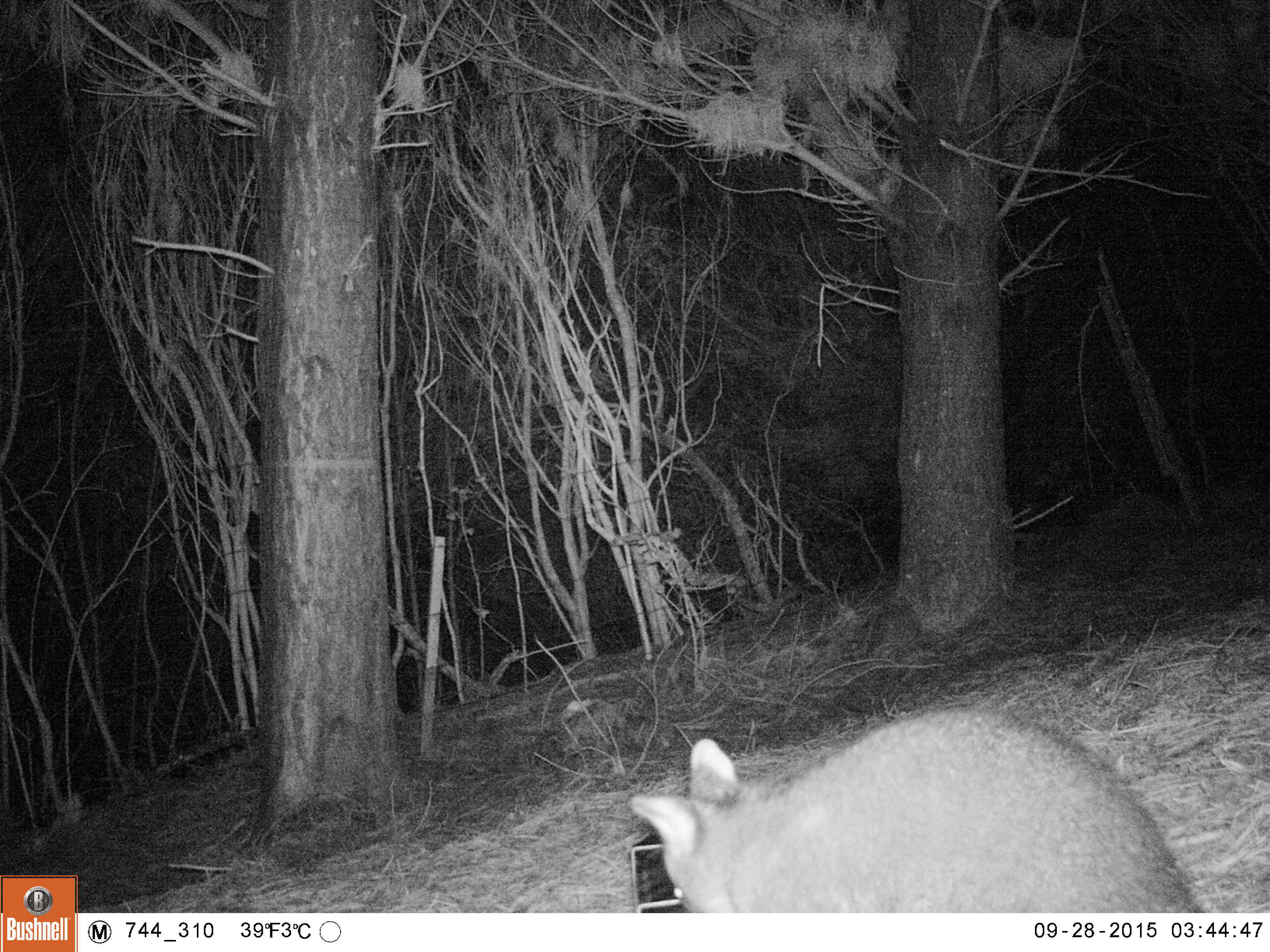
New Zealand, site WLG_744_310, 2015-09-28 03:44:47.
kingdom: Animalia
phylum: Chordata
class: Mammalia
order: Diprotodontia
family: Phalangeridae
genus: Trichosurus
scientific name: Trichosurus vulpecula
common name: common brushtail possum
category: possum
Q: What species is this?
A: Possum (common brushtail possum) (Trichosurus vulpecula).